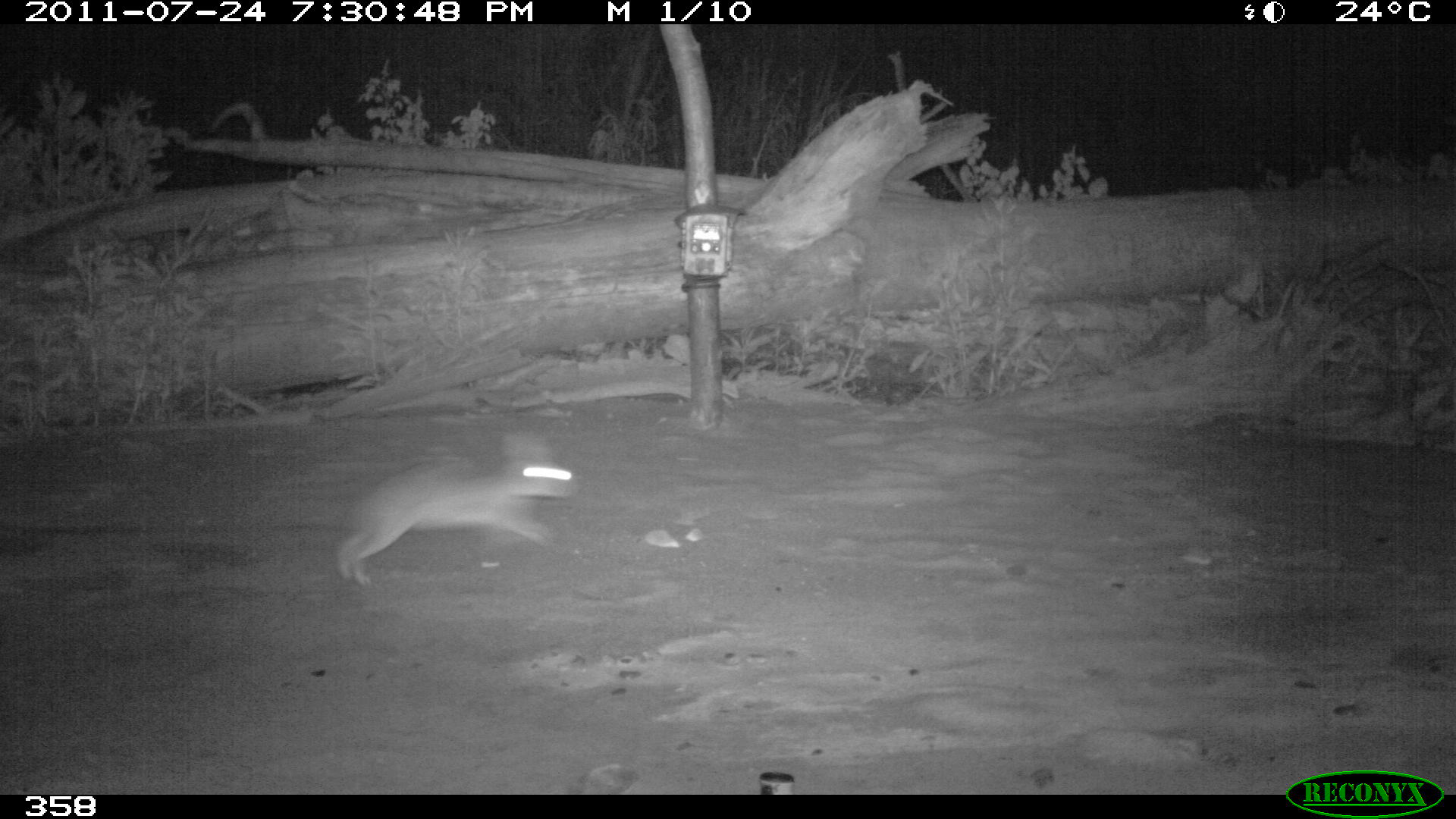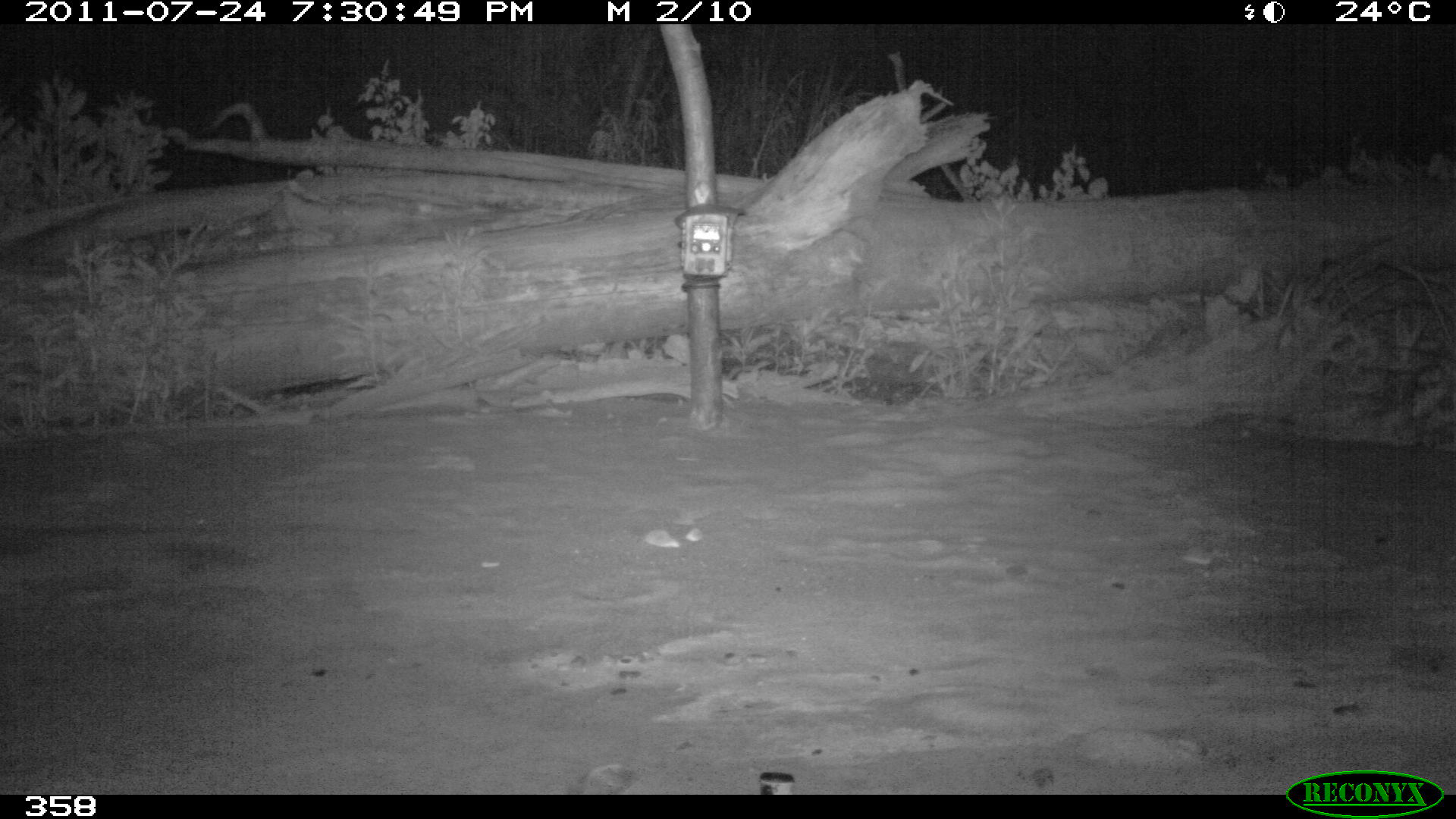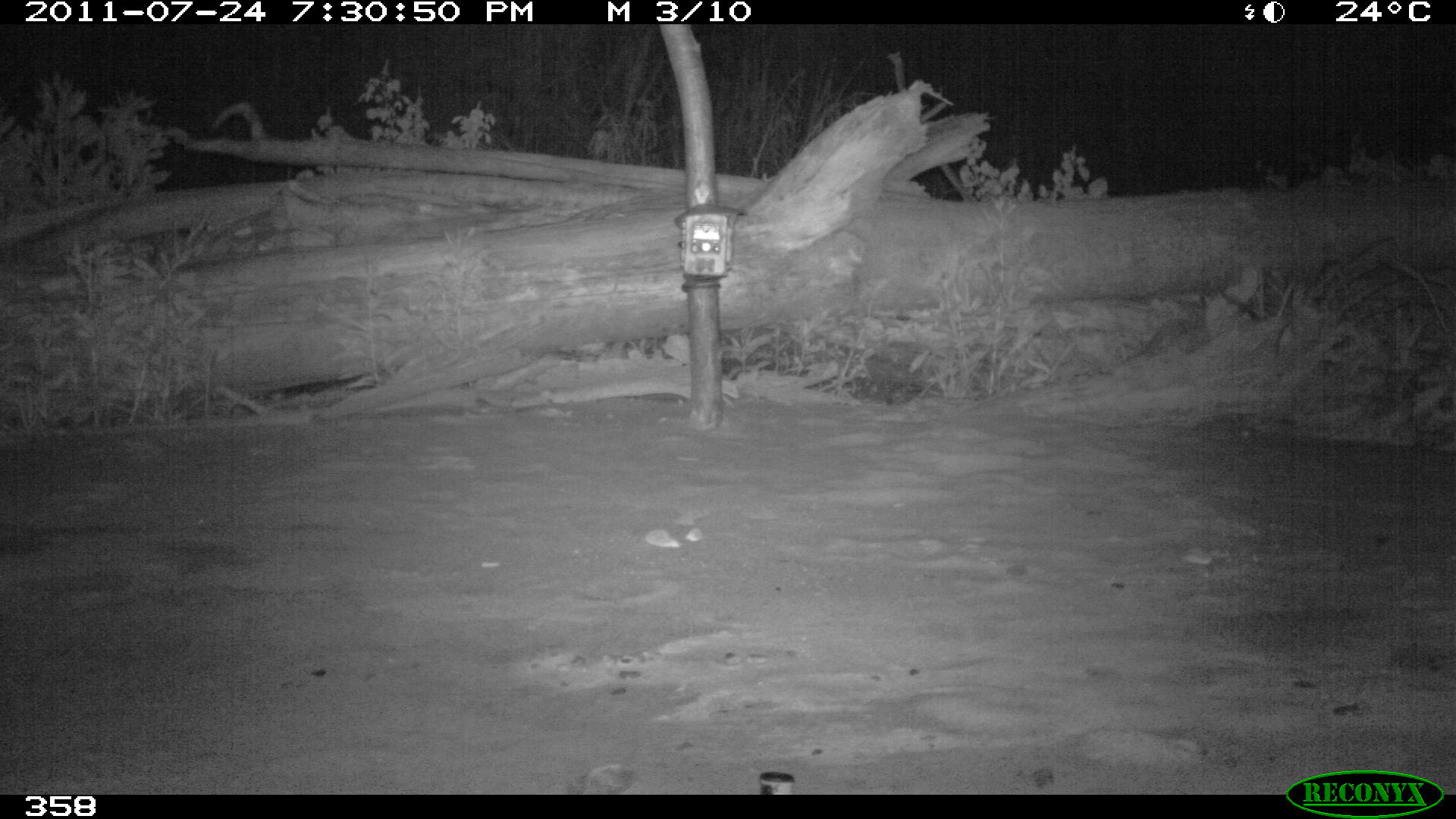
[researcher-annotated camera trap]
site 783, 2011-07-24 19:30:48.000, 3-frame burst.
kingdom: Animalia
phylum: Chordata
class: Mammalia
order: Lagomorpha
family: Leporidae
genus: Sylvilagus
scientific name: Sylvilagus brasiliensis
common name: tapeti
Sylvilagus brasiliensis (tapeti).